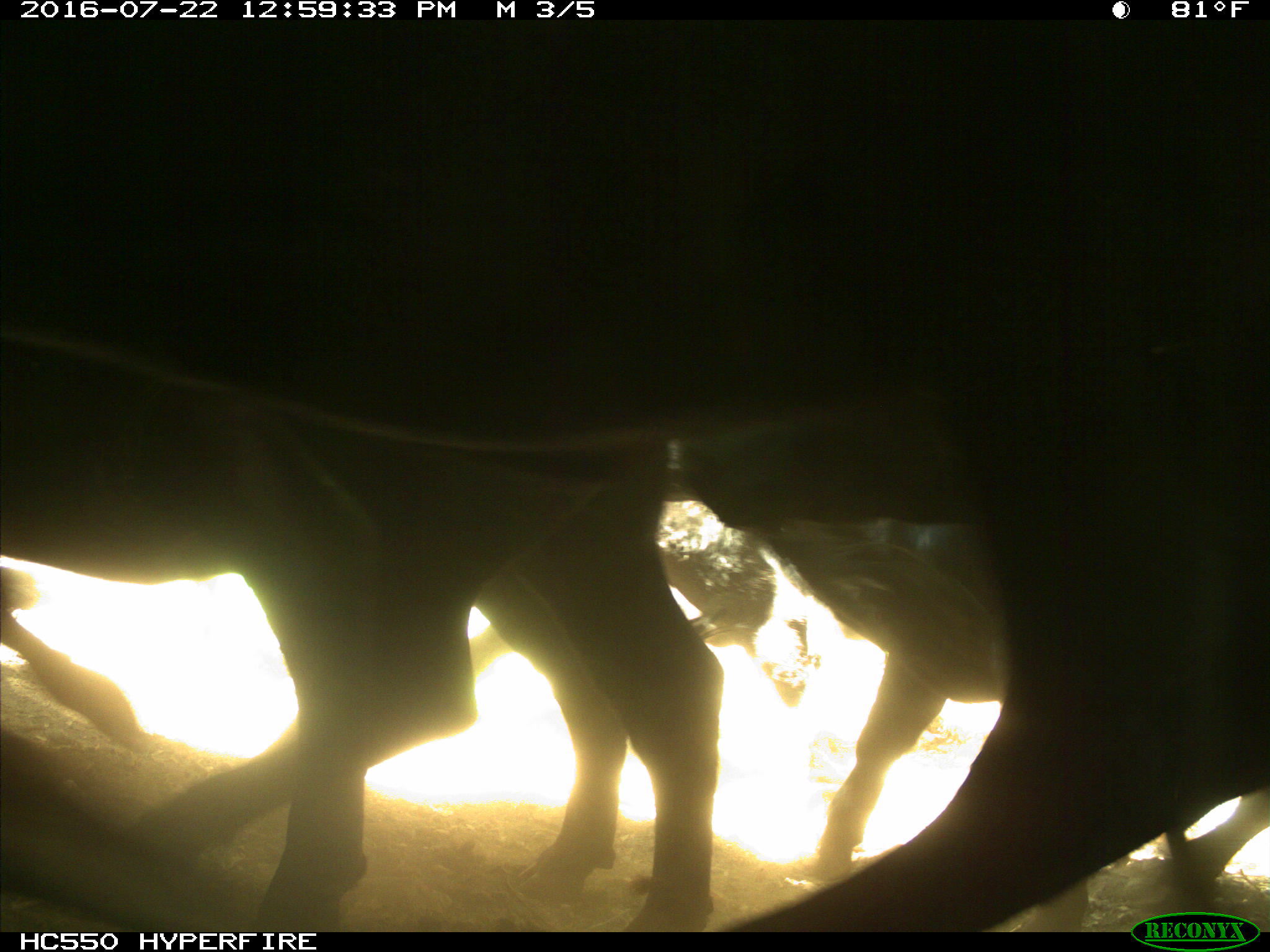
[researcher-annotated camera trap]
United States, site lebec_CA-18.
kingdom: Animalia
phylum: Chordata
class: Mammalia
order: Artiodactyla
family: Bovidae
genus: Bos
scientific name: Bos taurus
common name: domestic cow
Bos taurus (domestic cow).